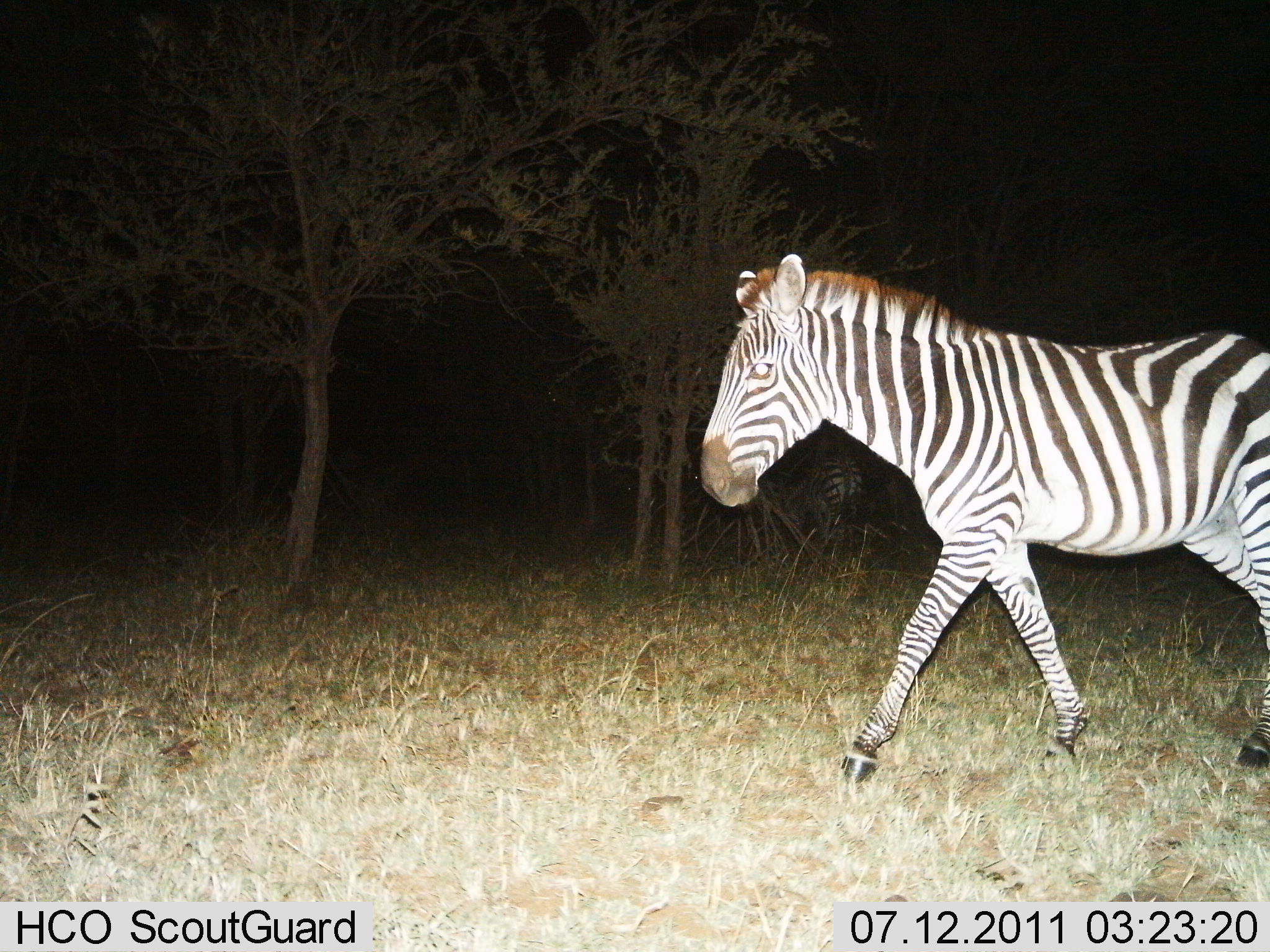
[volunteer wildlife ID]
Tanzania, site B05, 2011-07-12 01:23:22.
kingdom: Animalia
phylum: Chordata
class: Mammalia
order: Perissodactyla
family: Equidae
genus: Equus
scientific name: Equus quagga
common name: plains zebra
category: zebra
Zebra (plains zebra) (Equus quagga), count 1. Behavior (volunteer vote fractions): standing 8%, resting 0%, moving 100%, interacting 0%. Young present (vote fraction): 0%. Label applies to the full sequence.